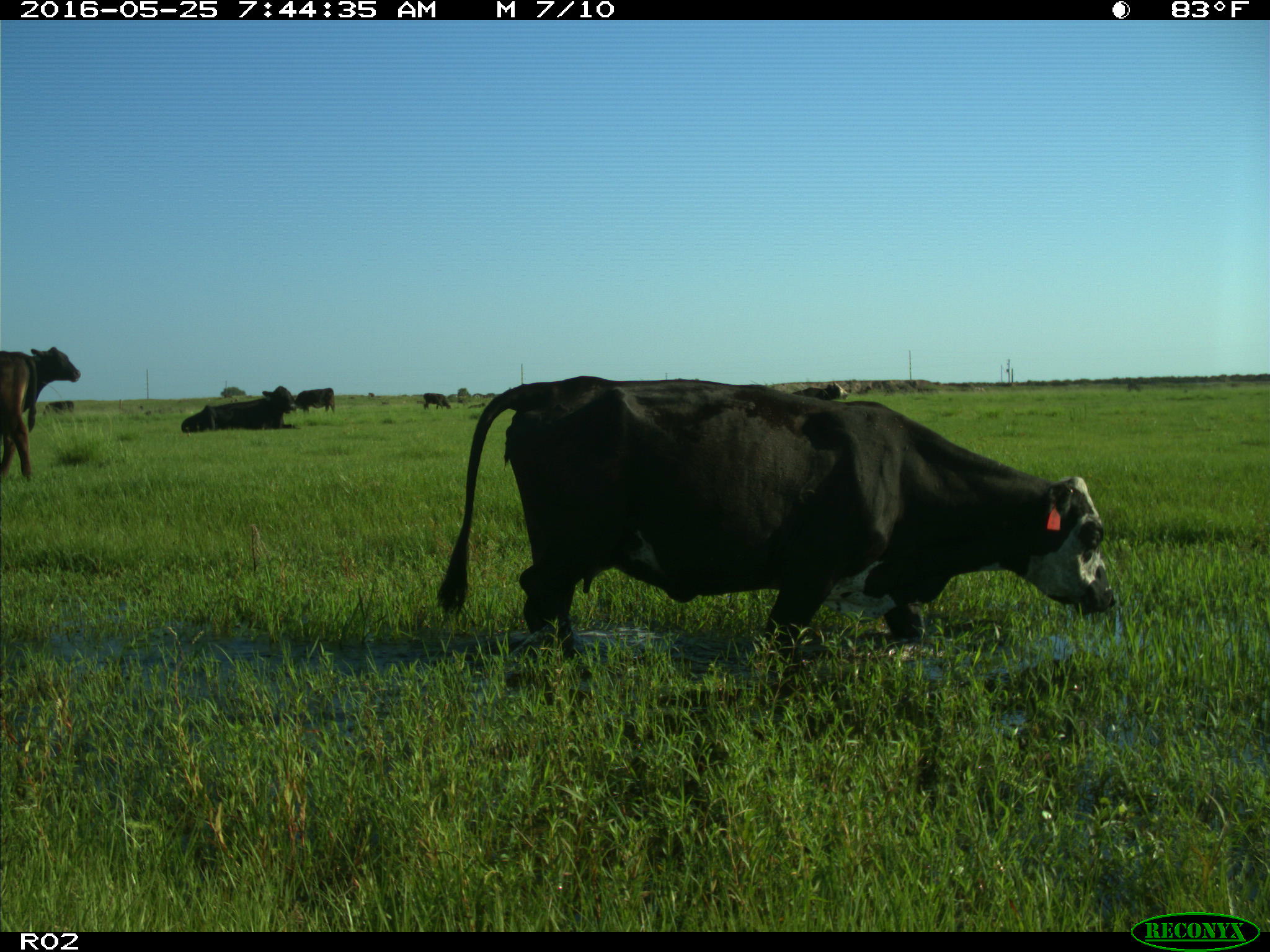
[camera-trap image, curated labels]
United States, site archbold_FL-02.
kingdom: Animalia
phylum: Chordata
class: Mammalia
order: Artiodactyla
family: Bovidae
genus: Bos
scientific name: Bos taurus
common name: domestic cow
Bos taurus (domestic cow).